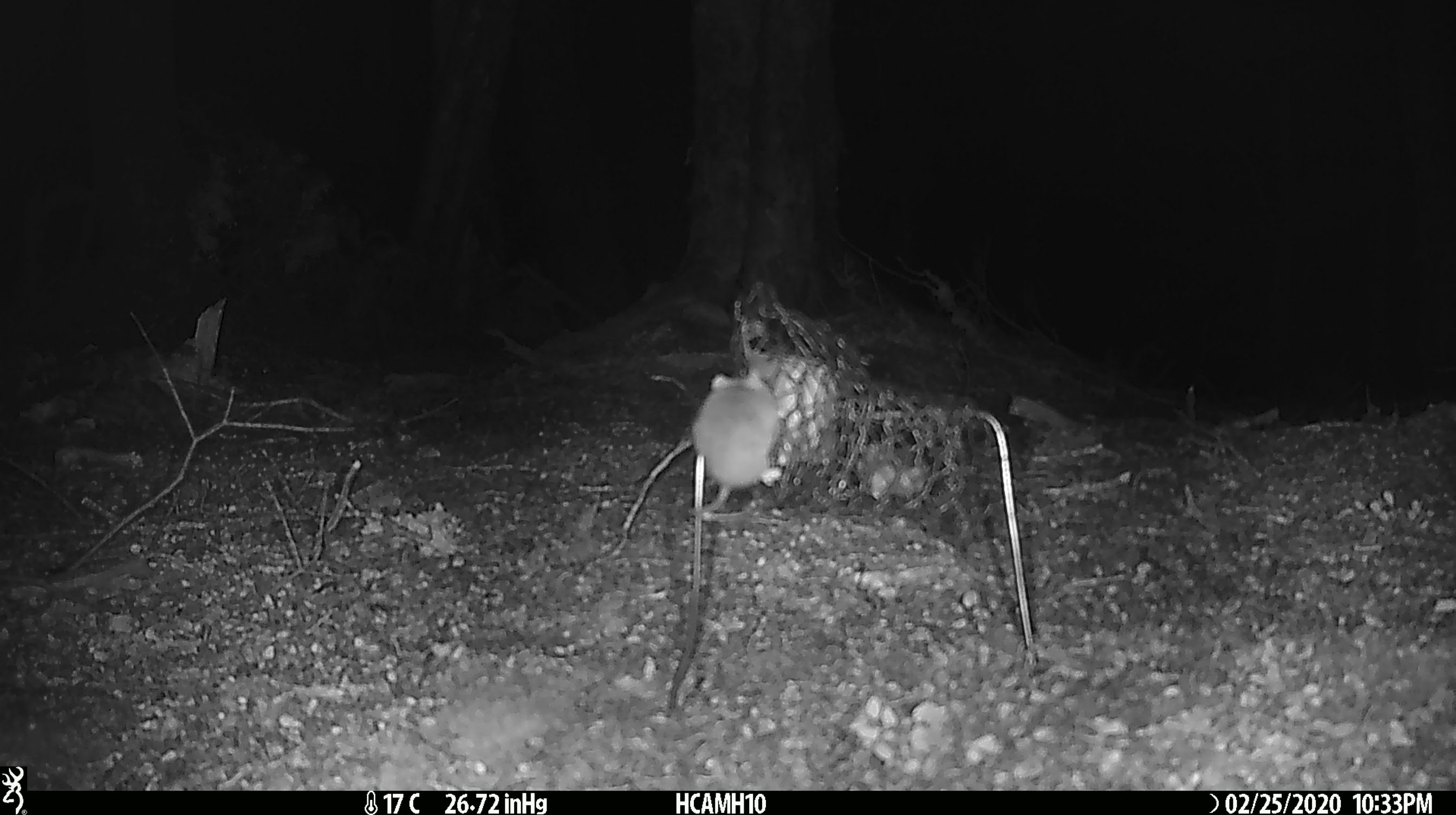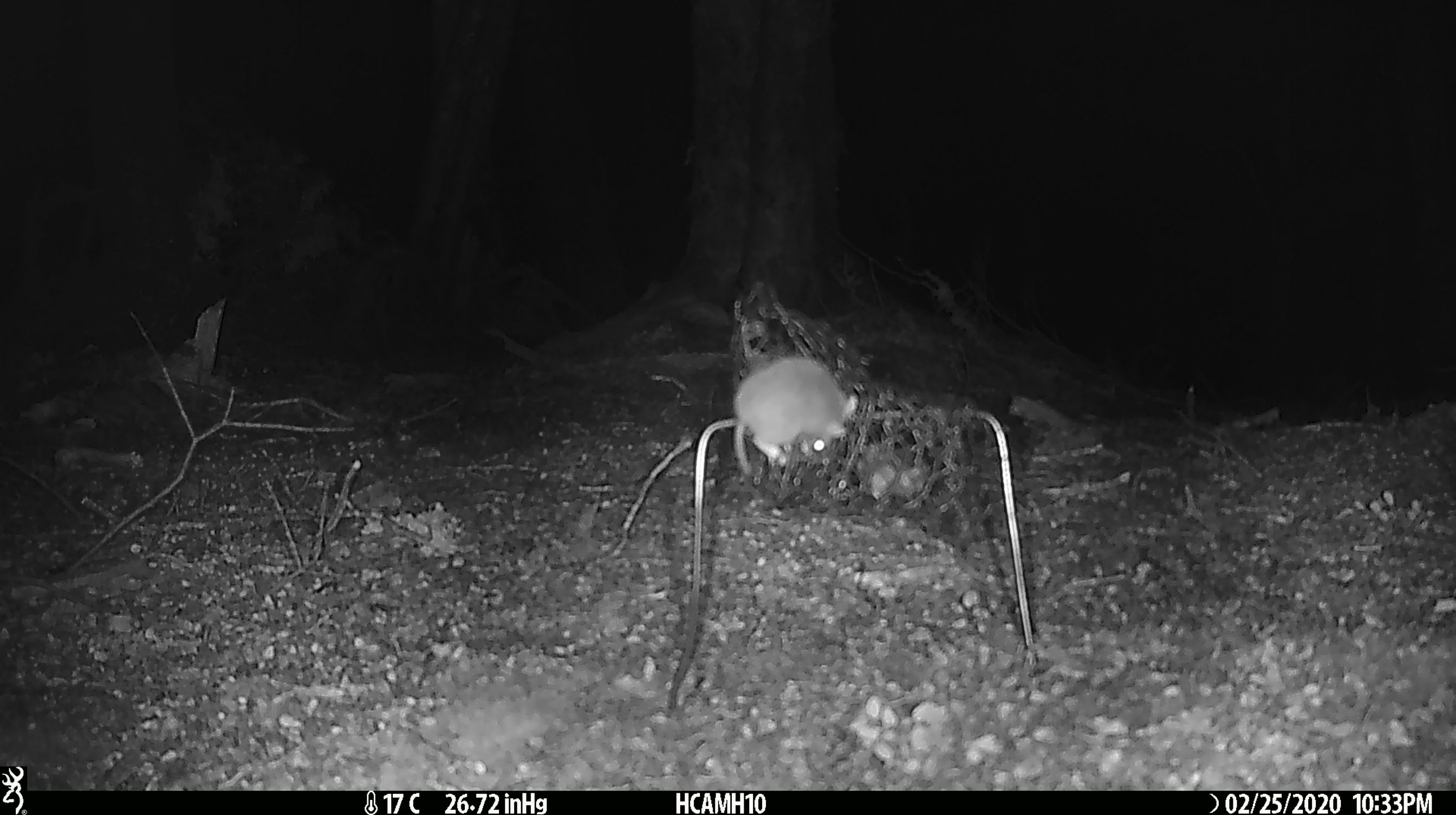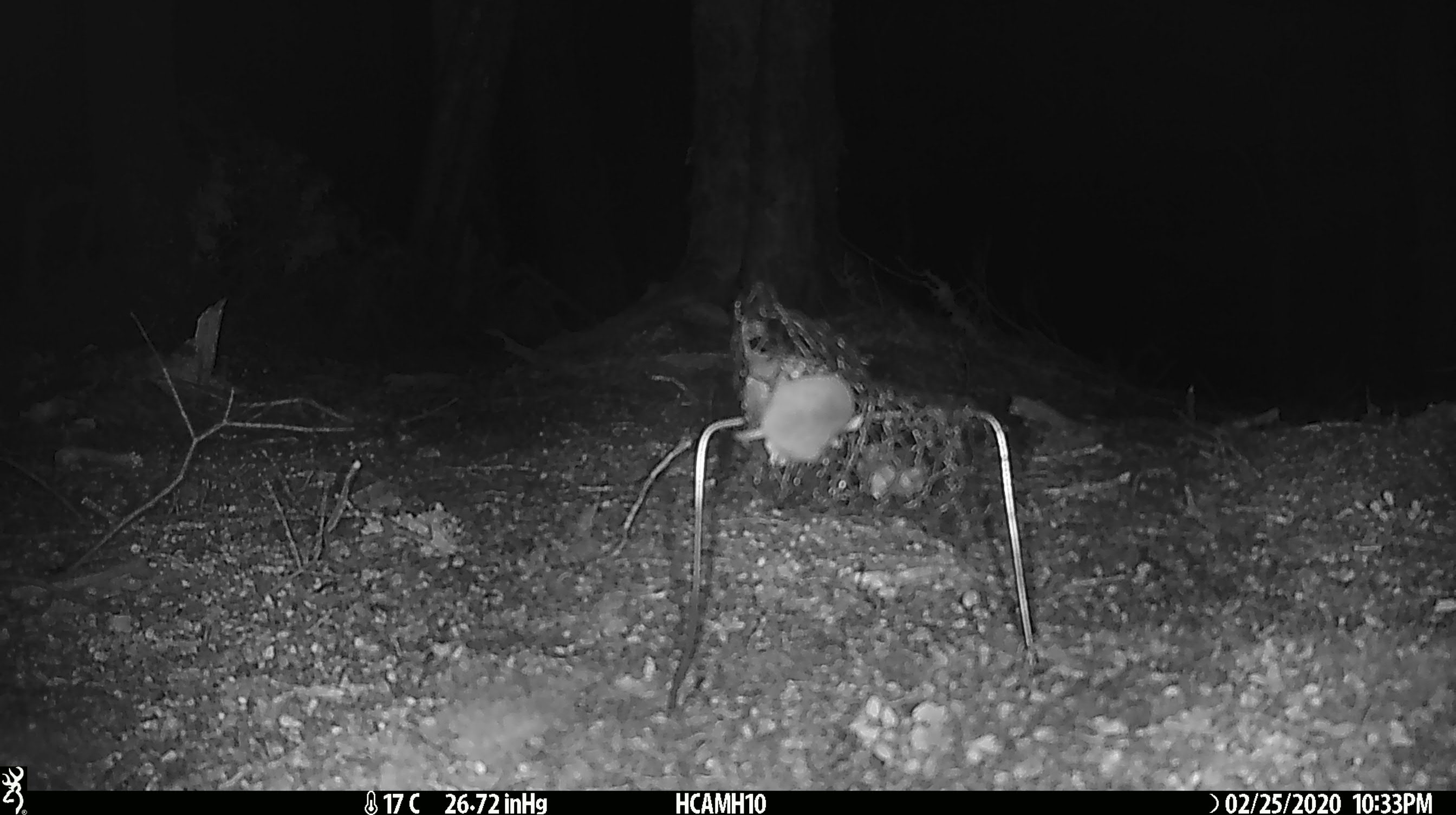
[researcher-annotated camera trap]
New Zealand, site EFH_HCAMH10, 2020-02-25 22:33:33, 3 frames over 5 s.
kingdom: Animalia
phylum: Chordata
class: Mammalia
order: Rodentia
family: Muridae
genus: Mus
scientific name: Mus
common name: mouse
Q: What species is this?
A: Mouse (Mus).